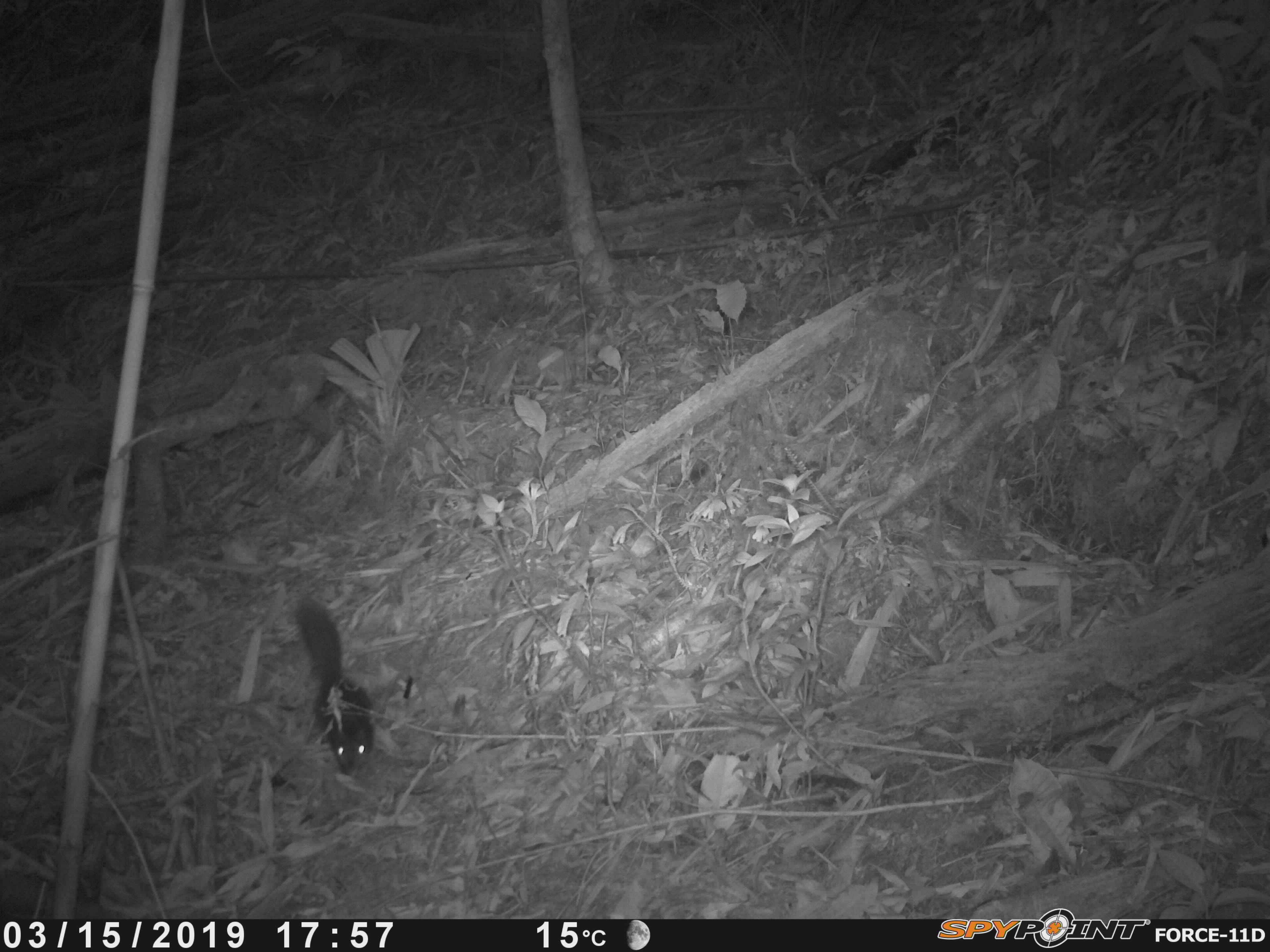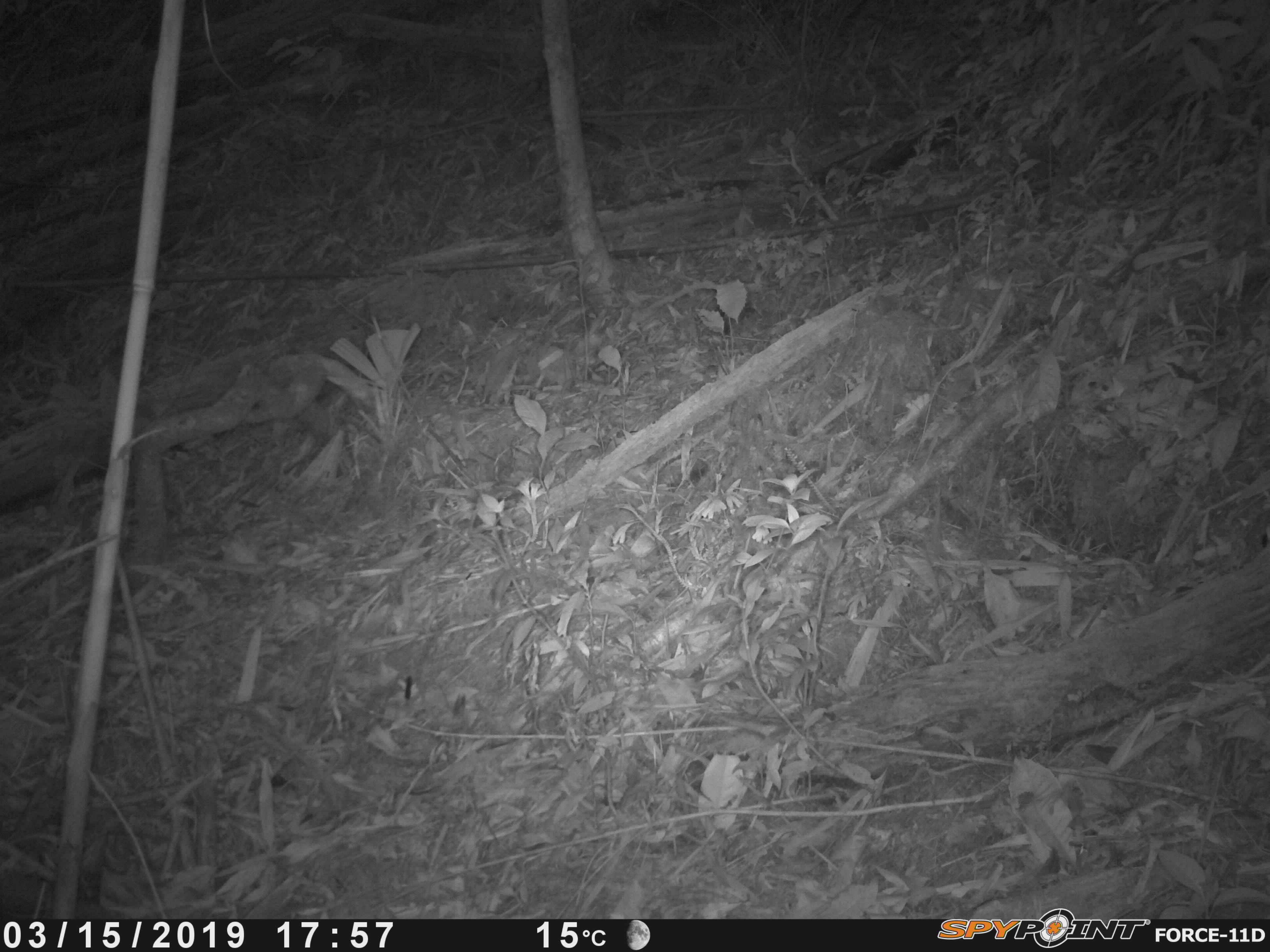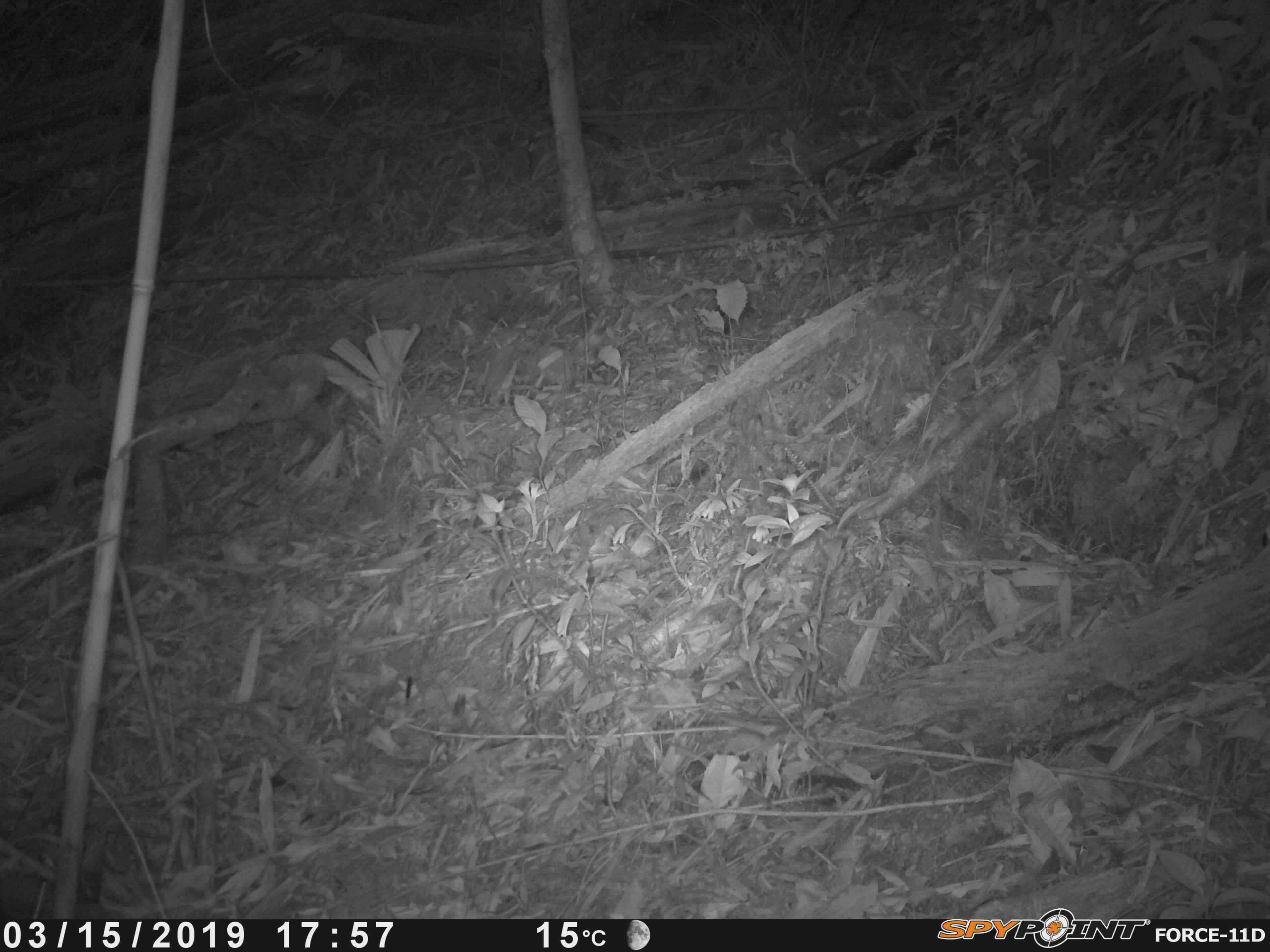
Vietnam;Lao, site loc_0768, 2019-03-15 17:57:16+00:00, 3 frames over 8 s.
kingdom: Animalia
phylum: Chordata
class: Mammalia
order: Rodentia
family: Sciuridae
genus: Dremomys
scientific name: Dremomys rufigenis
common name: red-cheeked squirrel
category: red cheeked squirrel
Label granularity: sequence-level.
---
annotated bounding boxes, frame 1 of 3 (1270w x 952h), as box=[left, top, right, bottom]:
red cheeked squirrel: box=[291, 593, 375, 775]